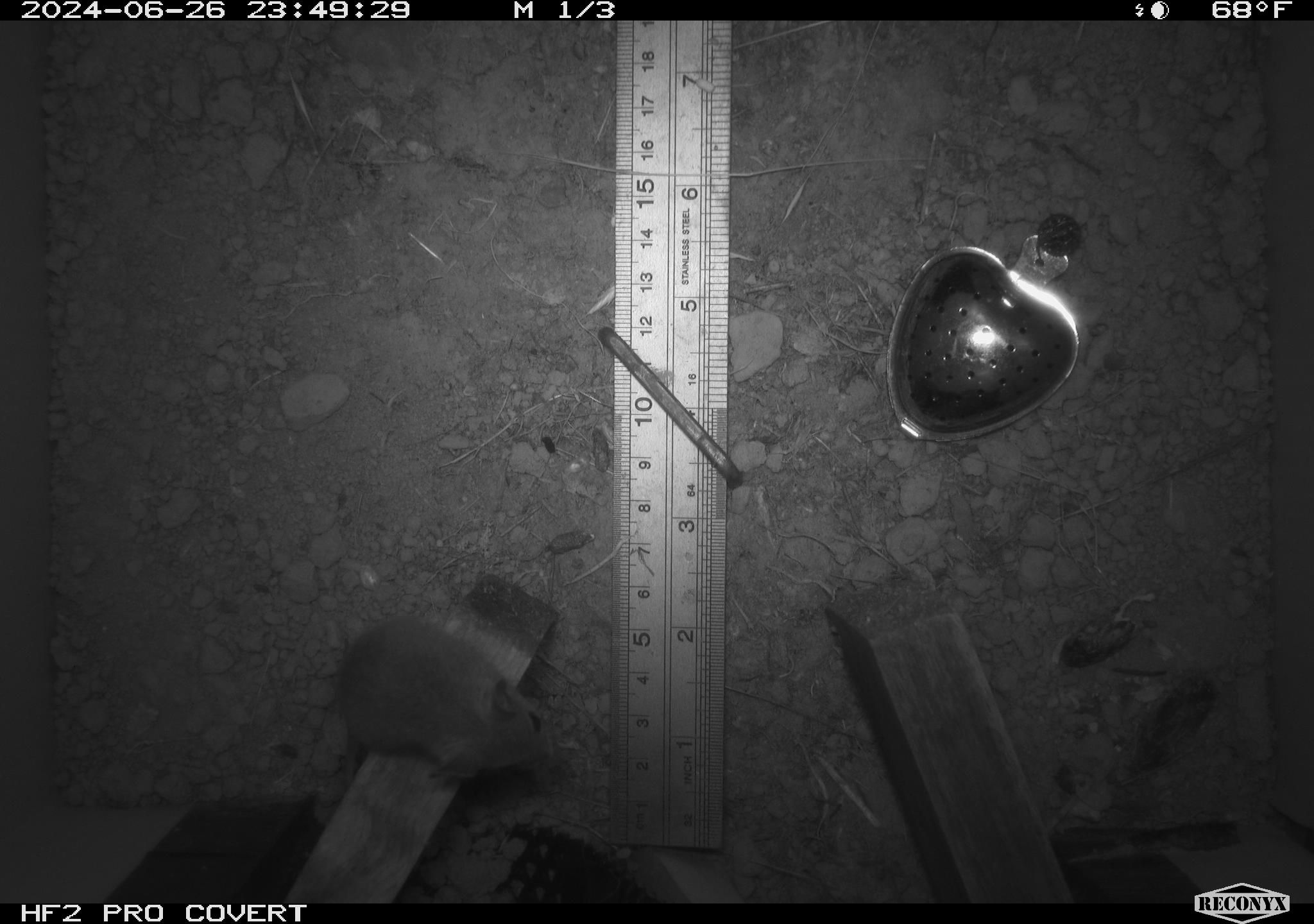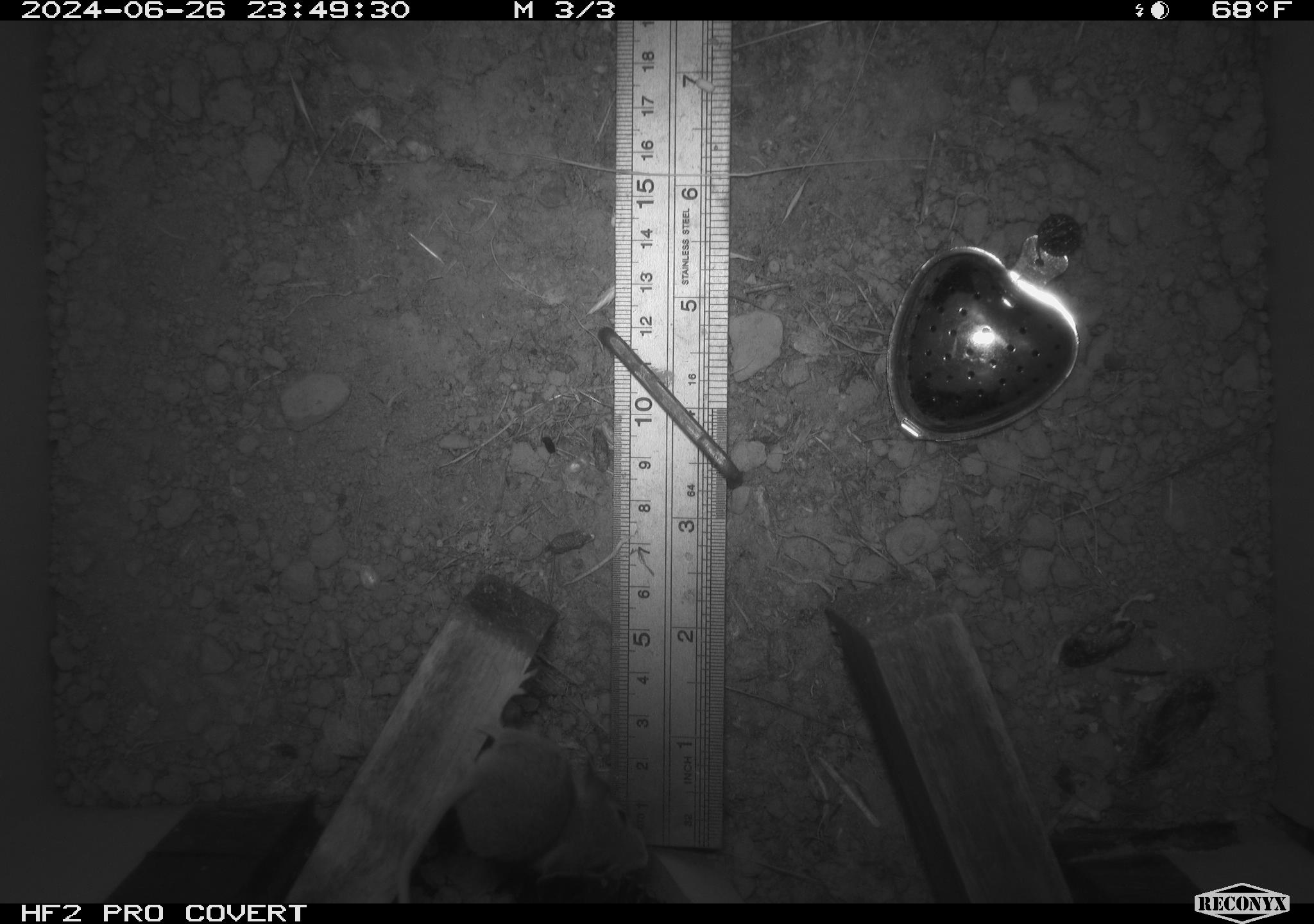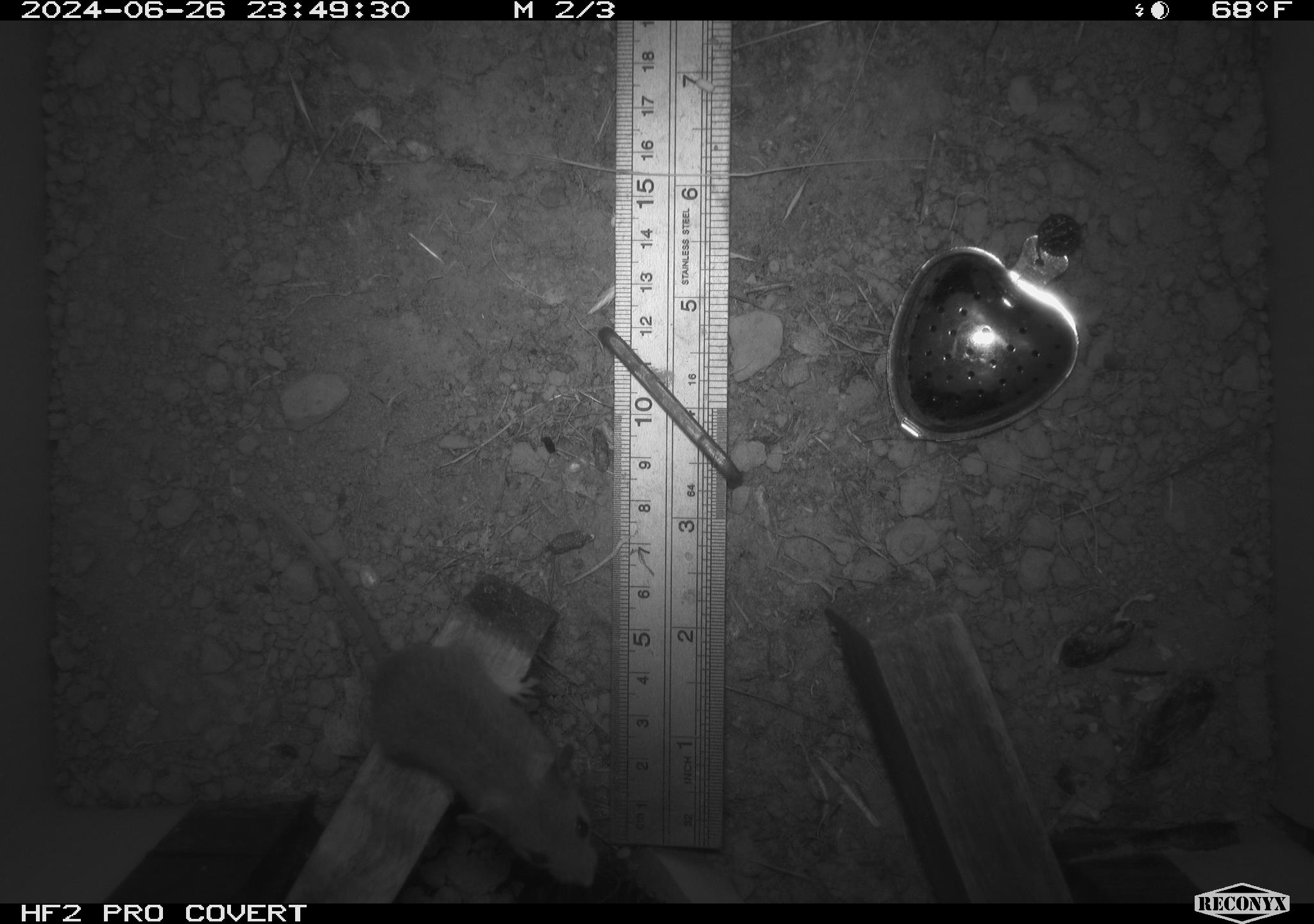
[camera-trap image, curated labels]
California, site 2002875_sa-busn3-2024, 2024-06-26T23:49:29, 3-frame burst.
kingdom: Animalia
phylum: Chordata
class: Mammalia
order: Rodentia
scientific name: Rodentia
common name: mouse species